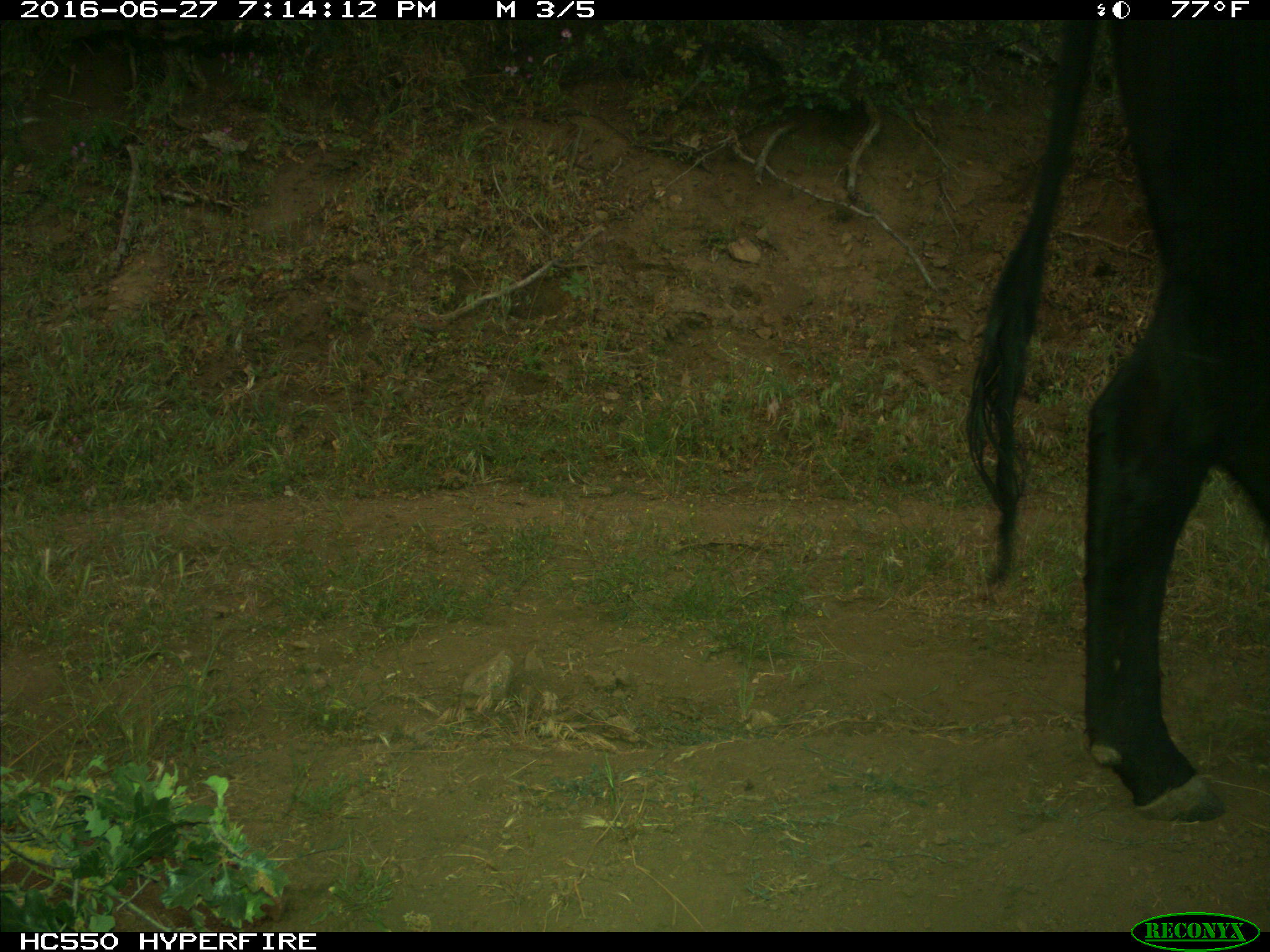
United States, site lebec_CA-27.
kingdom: Animalia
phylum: Chordata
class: Mammalia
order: Artiodactyla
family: Bovidae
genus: Bos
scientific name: Bos taurus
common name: domestic cow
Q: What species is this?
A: Bos taurus (domestic cow).